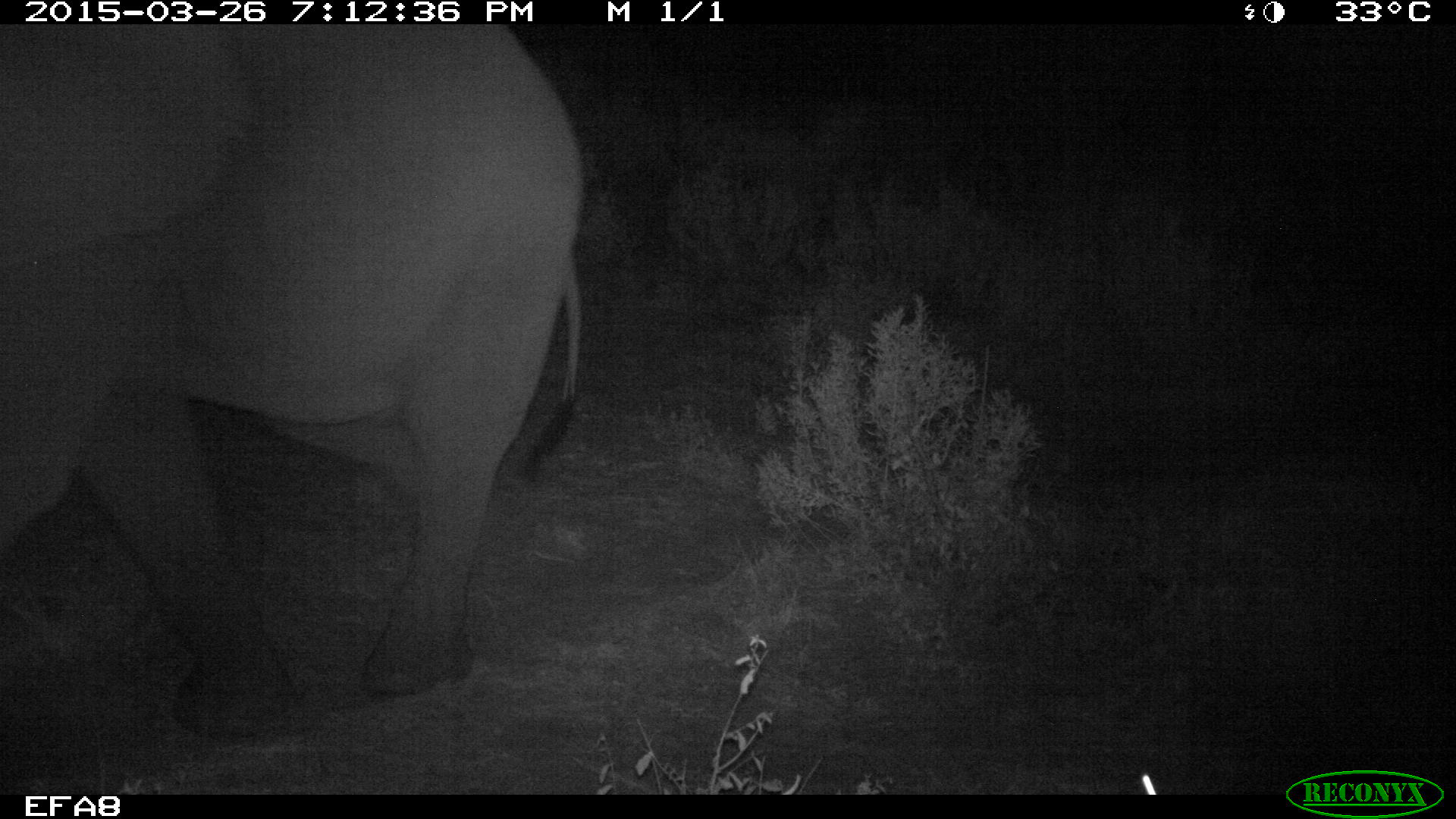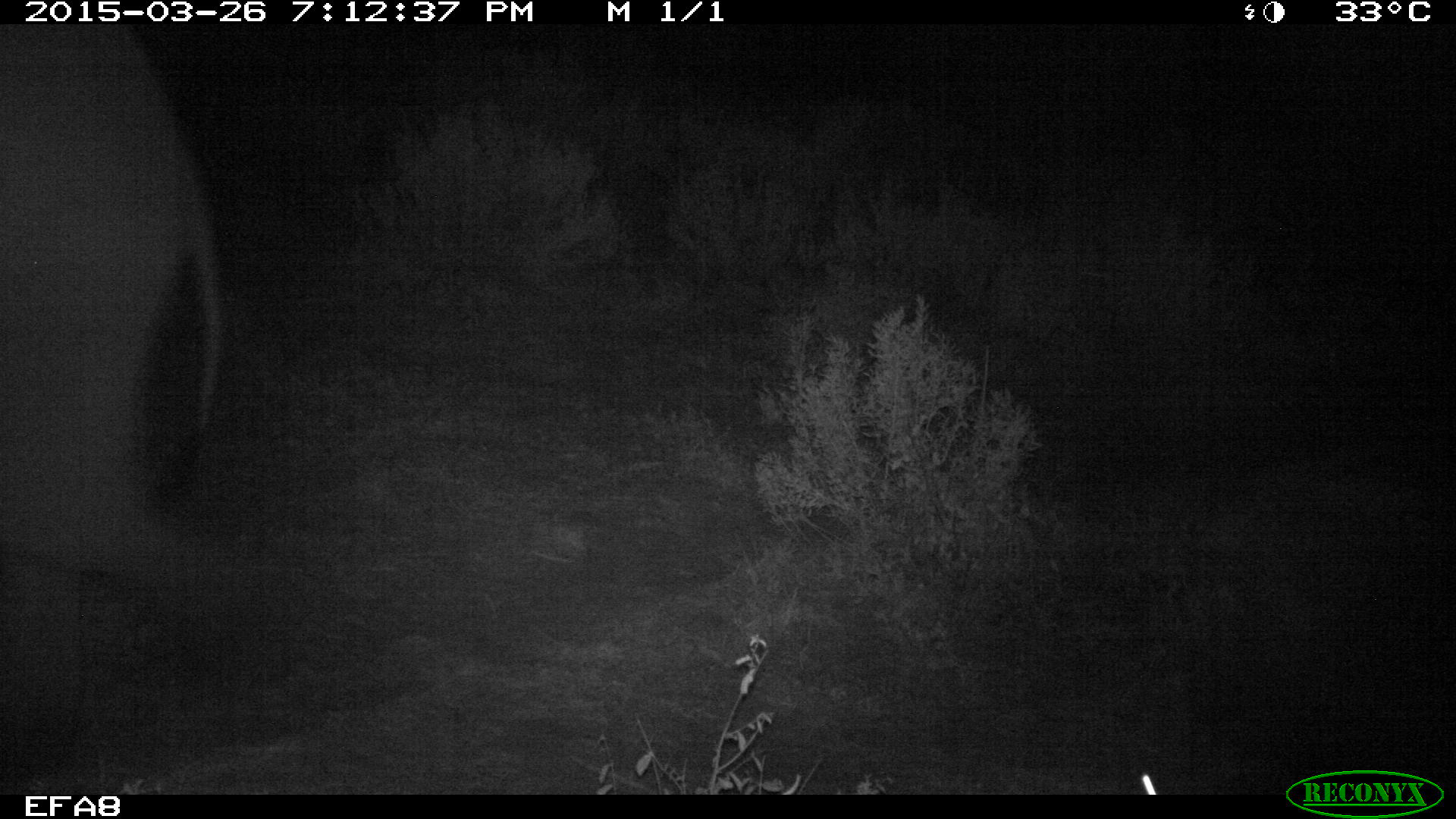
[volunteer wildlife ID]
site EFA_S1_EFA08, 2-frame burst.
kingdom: Animalia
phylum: Chordata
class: Mammalia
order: Proboscidea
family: Elephantidae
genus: Loxodonta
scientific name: Loxodonta africana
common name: african bush elephant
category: elephant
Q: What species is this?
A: Elephant (african bush elephant) (Loxodonta africana).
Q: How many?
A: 1.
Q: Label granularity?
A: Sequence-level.